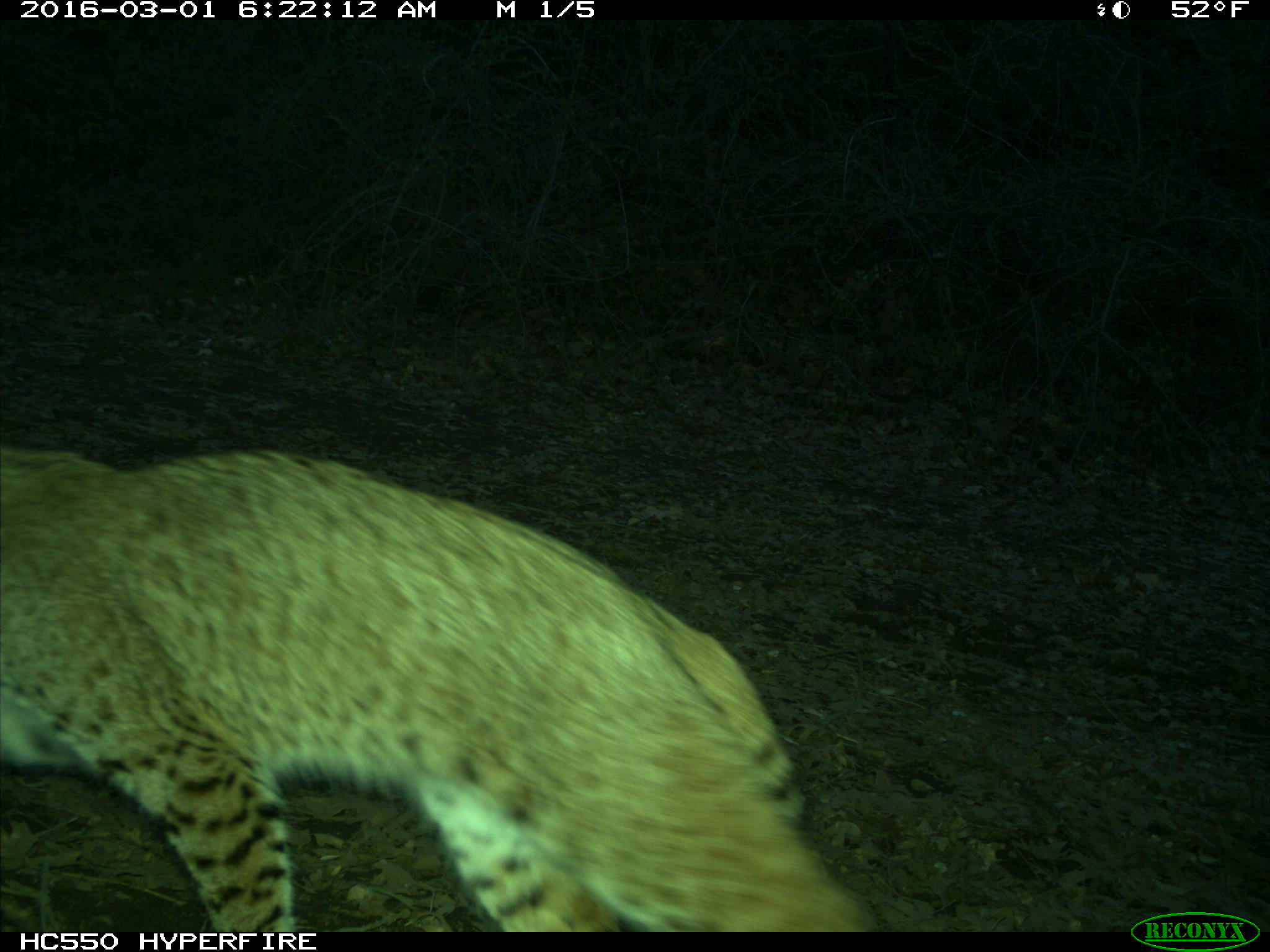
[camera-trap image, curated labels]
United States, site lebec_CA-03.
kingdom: Animalia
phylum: Chordata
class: Mammalia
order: Carnivora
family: Felidae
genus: Lynx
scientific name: Lynx rufus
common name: bobcat